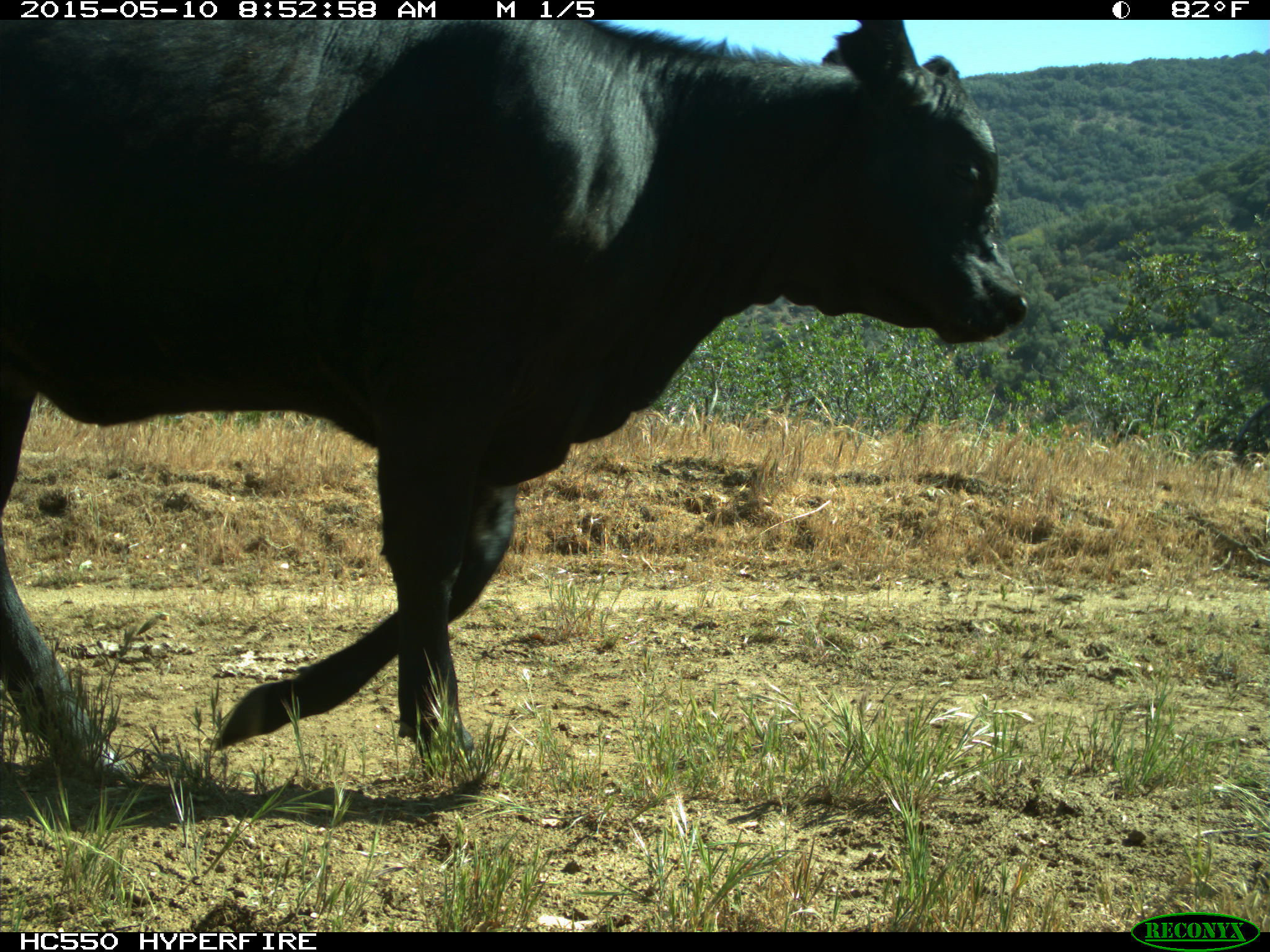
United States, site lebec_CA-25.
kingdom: Animalia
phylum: Chordata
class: Mammalia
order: Artiodactyla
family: Bovidae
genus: Bos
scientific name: Bos taurus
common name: domestic cow